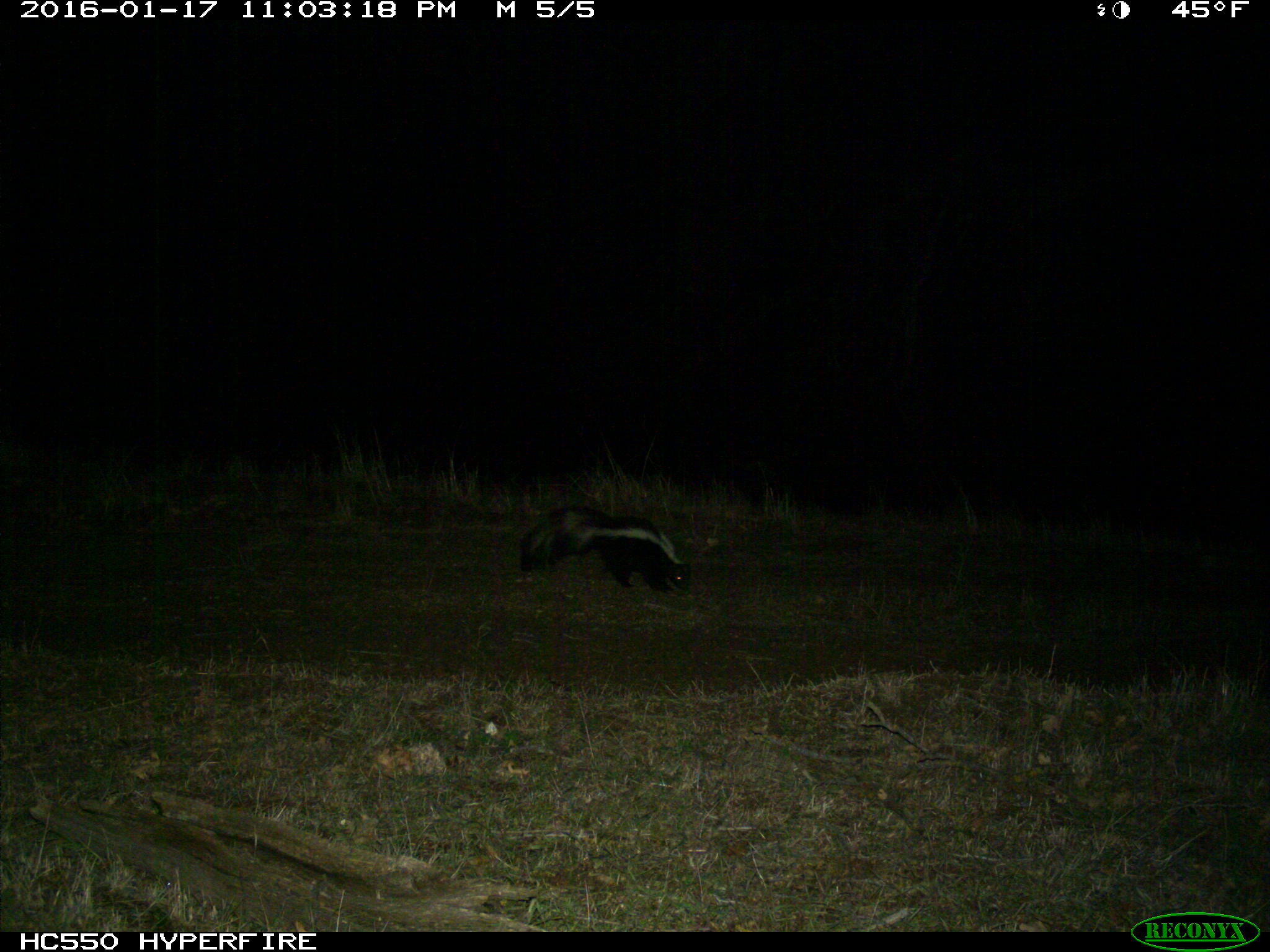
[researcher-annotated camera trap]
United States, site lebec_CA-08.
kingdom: Animalia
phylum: Chordata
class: Mammalia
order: Carnivora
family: Mephitidae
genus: Mephitis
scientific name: Mephitis mephitis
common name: striped skunk